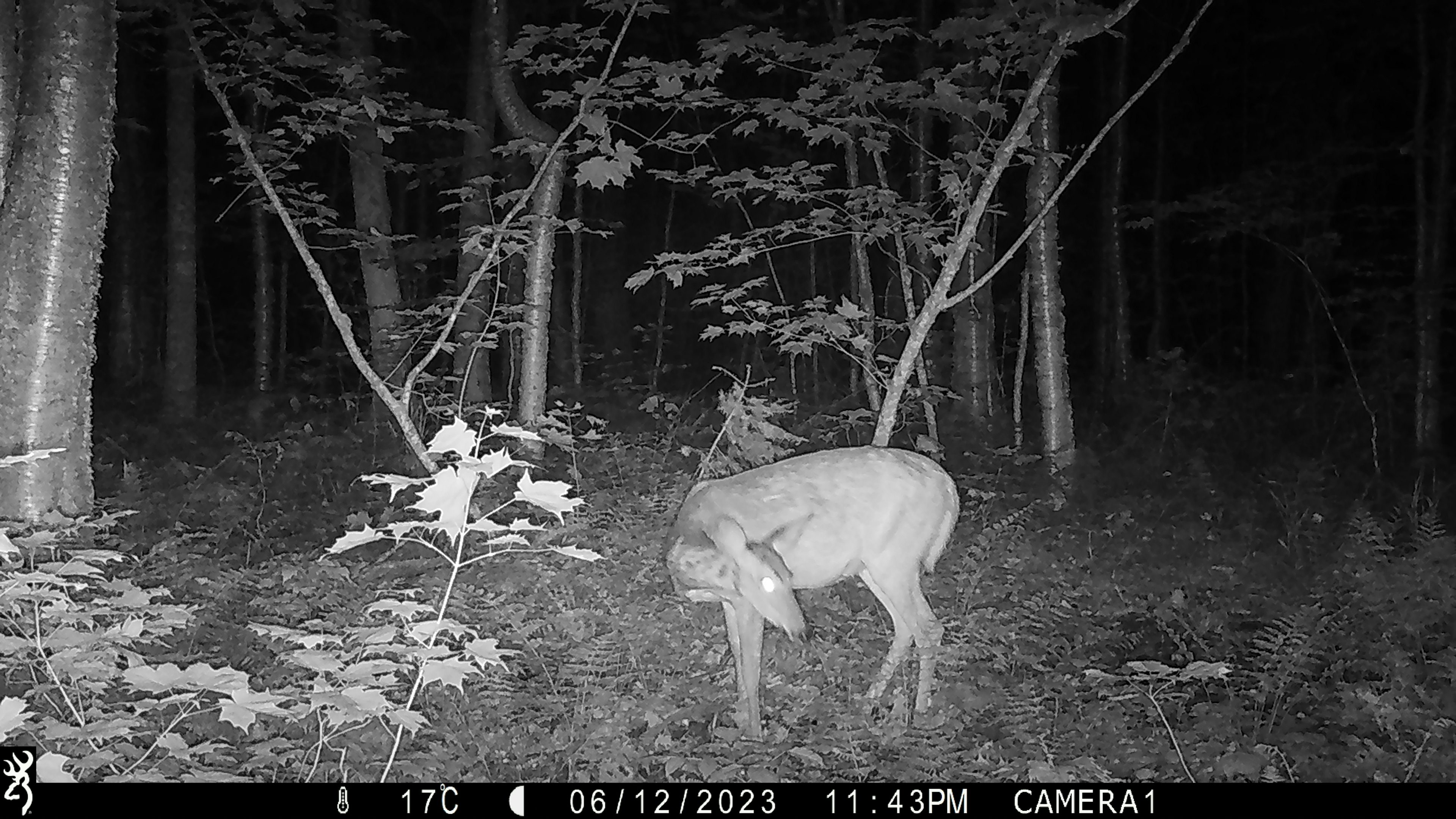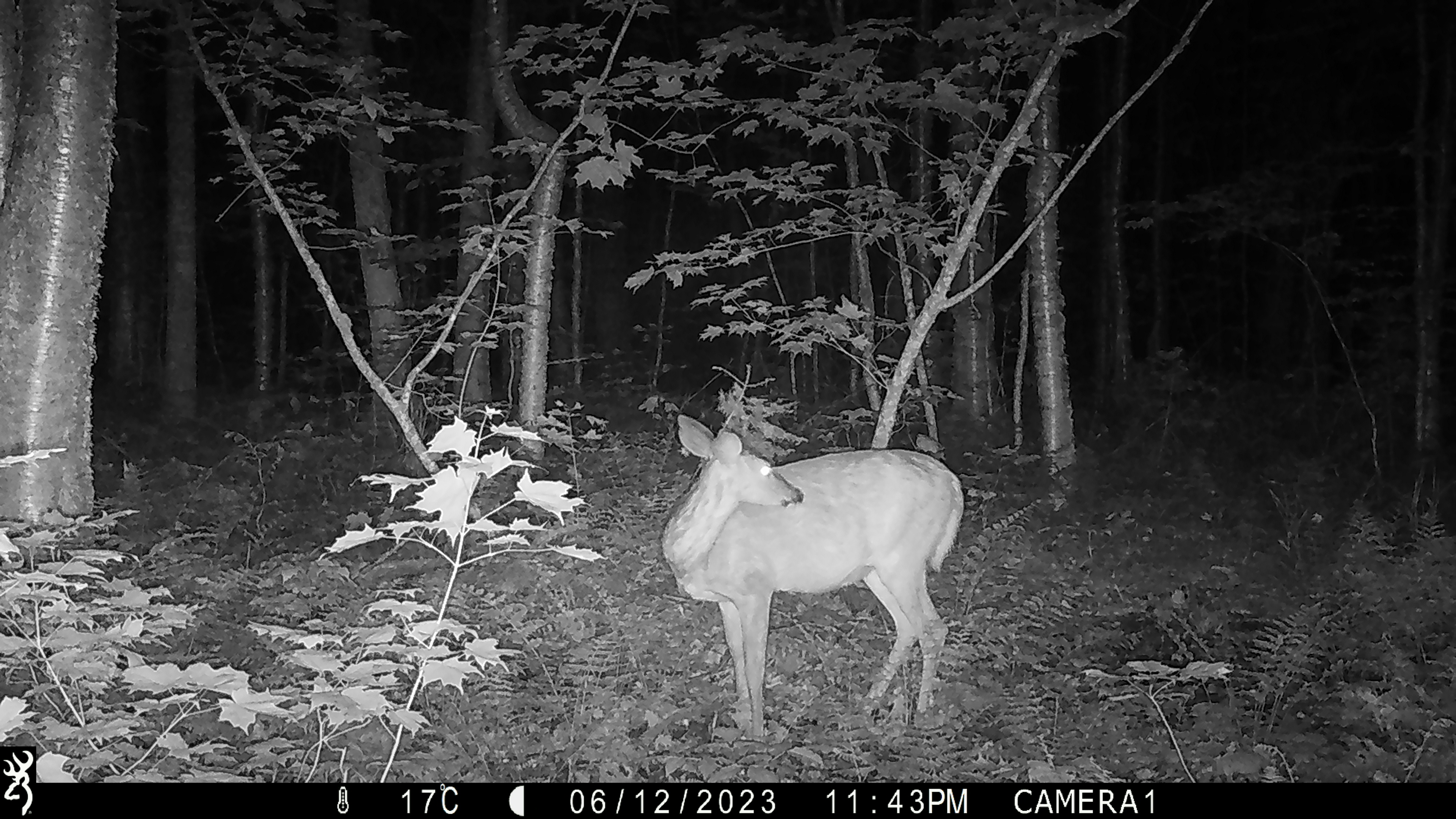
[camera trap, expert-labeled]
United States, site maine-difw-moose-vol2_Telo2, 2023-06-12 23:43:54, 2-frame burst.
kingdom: Animalia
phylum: Chordata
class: Mammalia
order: Artiodactyla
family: Cervidae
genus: Odocoileus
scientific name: Odocoileus virginianus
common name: white-tailed deer